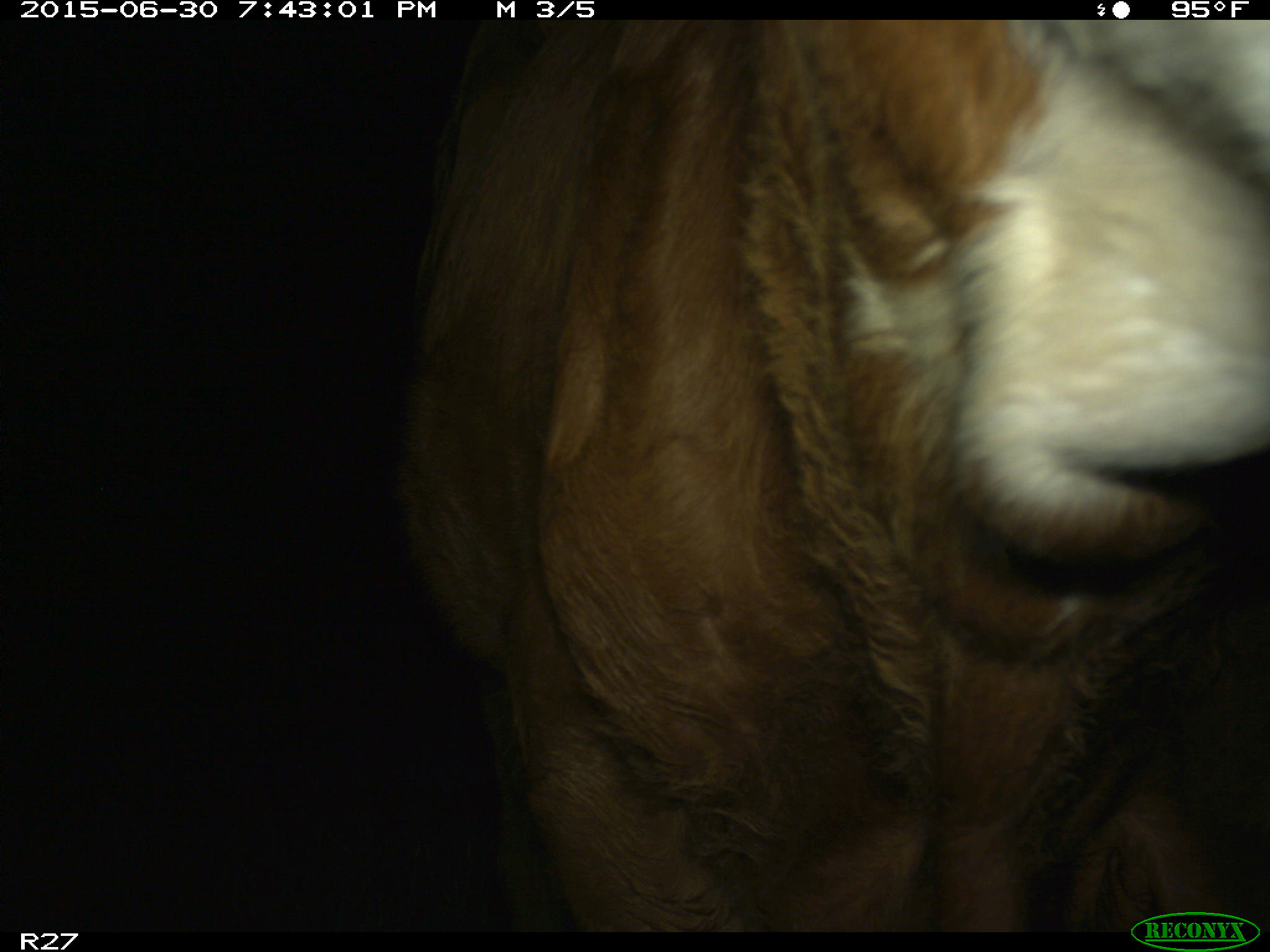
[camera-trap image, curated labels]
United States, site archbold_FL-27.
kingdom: Animalia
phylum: Chordata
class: Mammalia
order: Artiodactyla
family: Bovidae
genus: Bos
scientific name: Bos taurus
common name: domestic cow